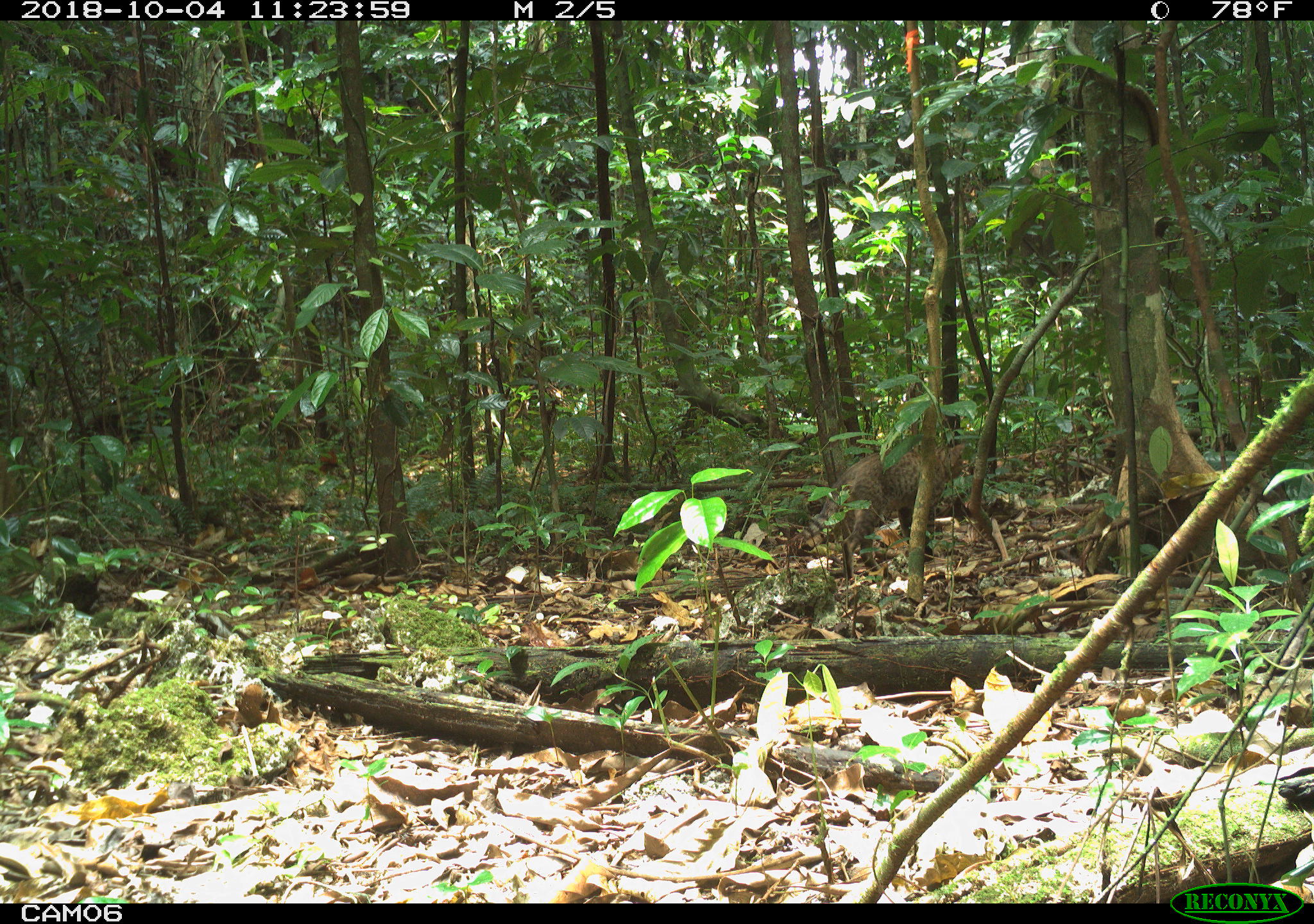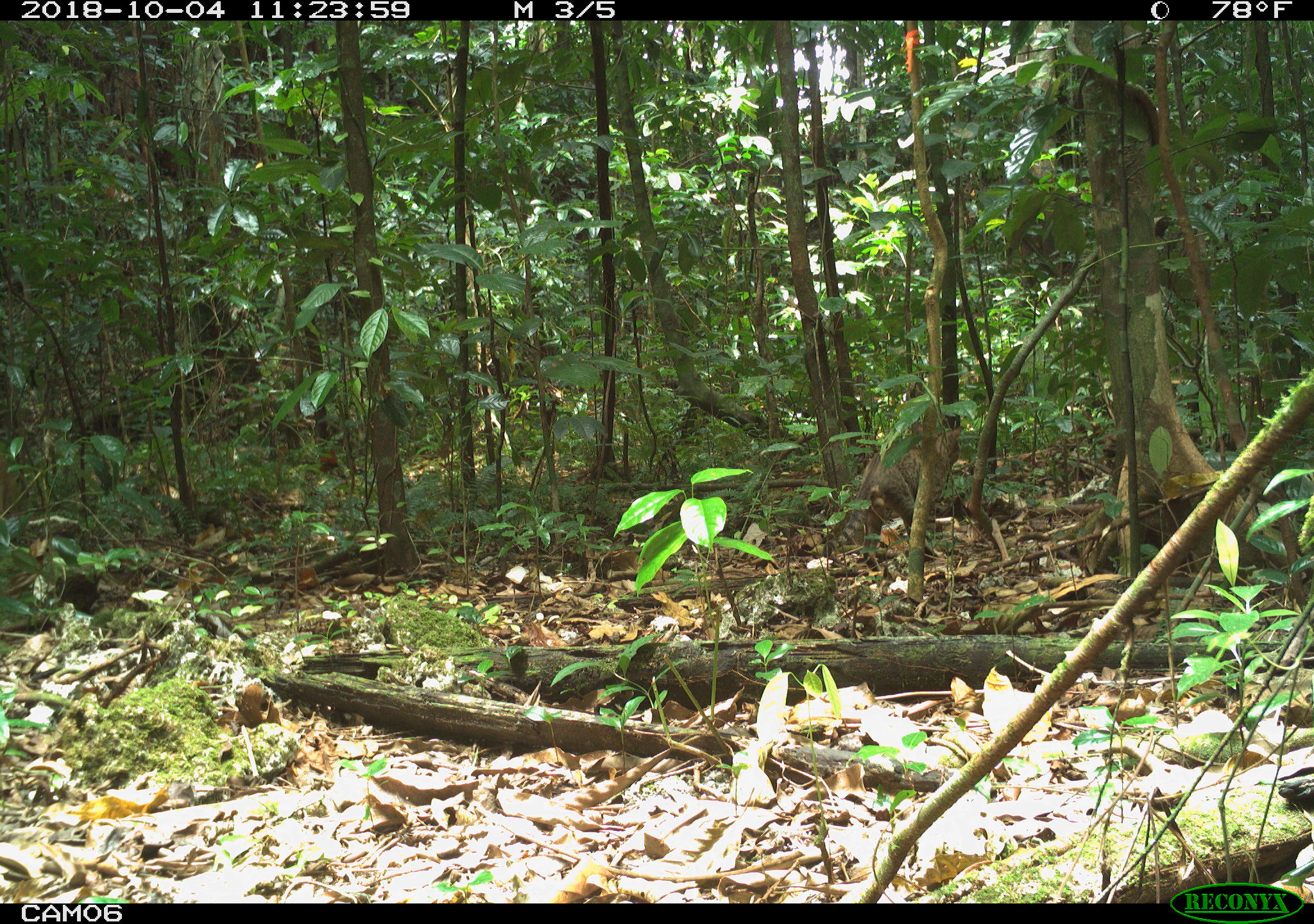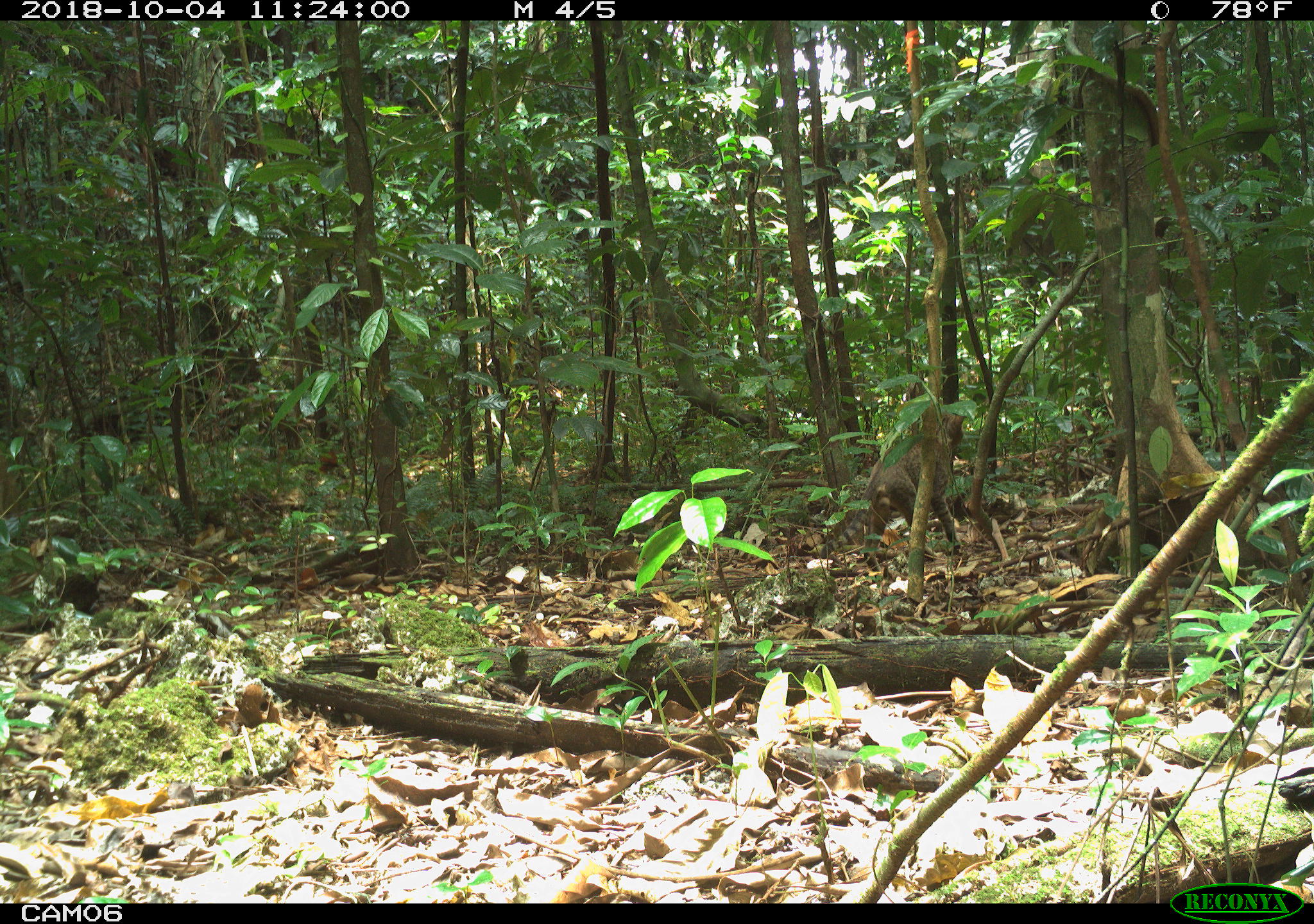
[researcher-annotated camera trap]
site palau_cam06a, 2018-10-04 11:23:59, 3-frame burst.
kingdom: Animalia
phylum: Chordata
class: Mammalia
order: Carnivora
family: Felidae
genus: Felis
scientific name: Felis catus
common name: cat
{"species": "cat (Felis catus)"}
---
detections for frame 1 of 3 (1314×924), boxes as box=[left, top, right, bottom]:
cat: box=[824, 440, 980, 580]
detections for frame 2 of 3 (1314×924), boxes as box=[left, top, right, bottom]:
cat: box=[810, 426, 996, 563]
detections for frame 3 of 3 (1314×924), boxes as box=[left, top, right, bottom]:
cat: box=[838, 400, 975, 549]